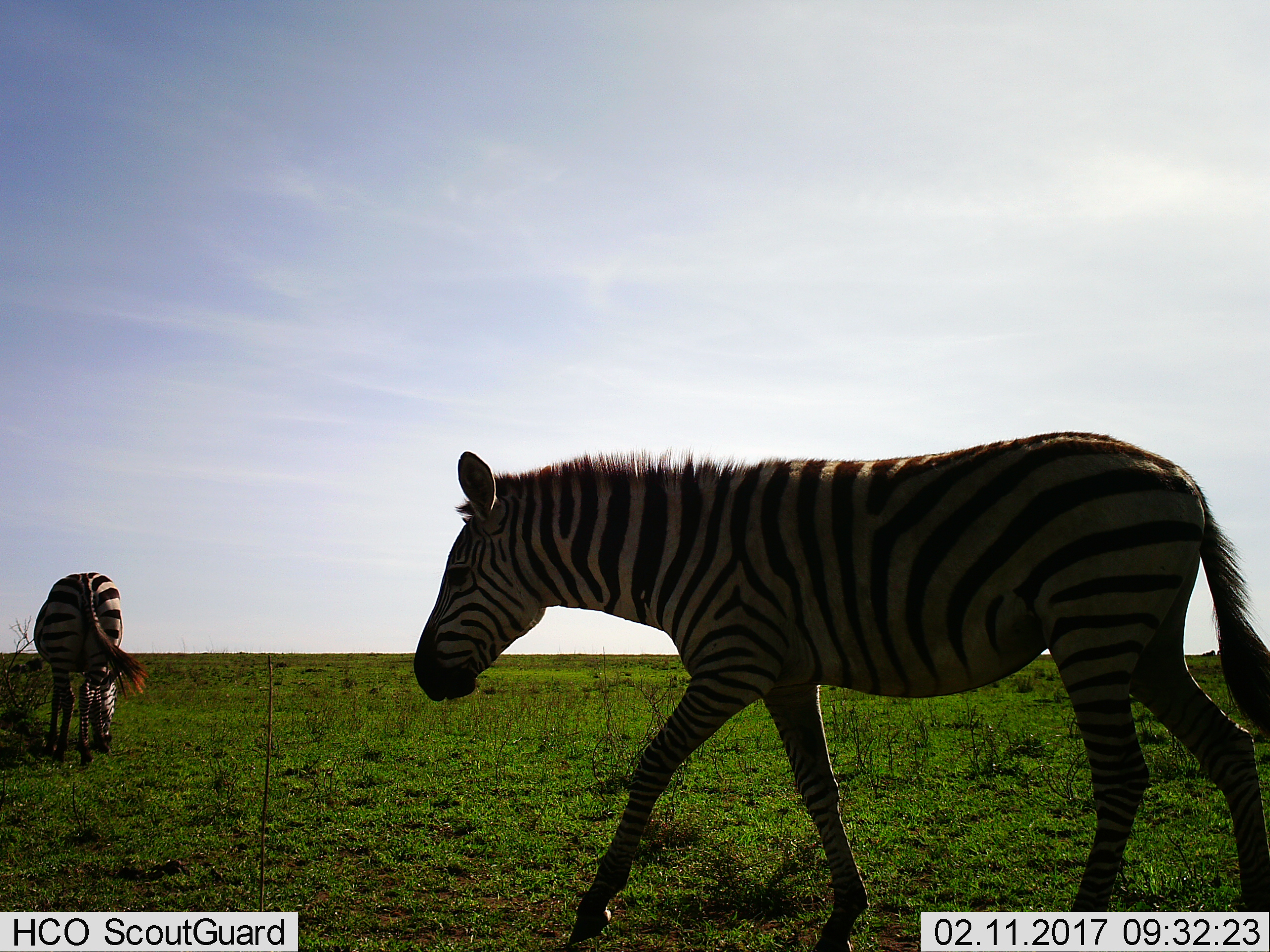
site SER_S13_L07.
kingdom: Animalia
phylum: Chordata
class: Mammalia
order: Perissodactyla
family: Equidae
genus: Equus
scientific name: Equus quagga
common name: plains zebra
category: zebraplains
Zebraplains (plains zebra) (Equus quagga), count 2. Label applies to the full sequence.